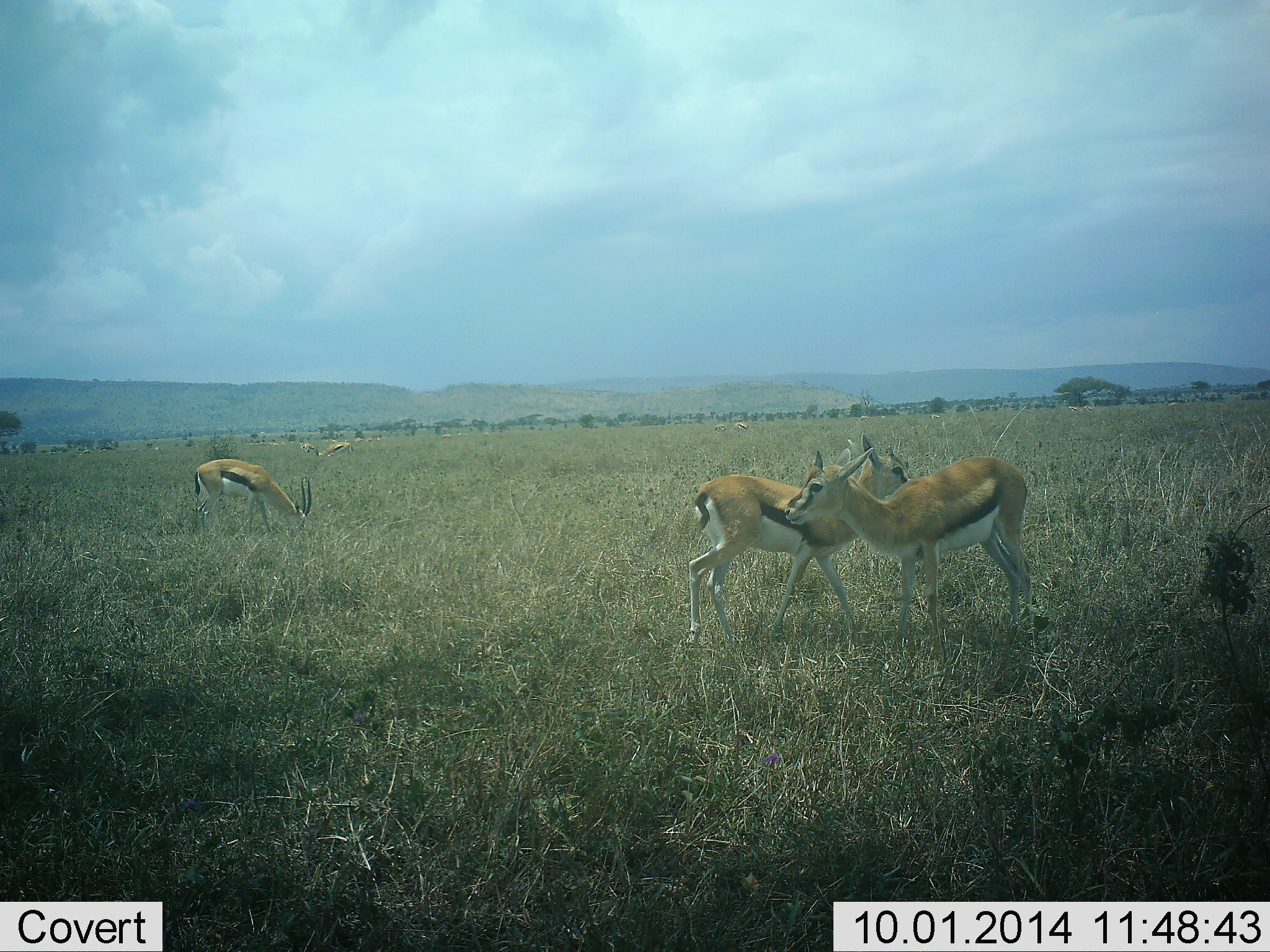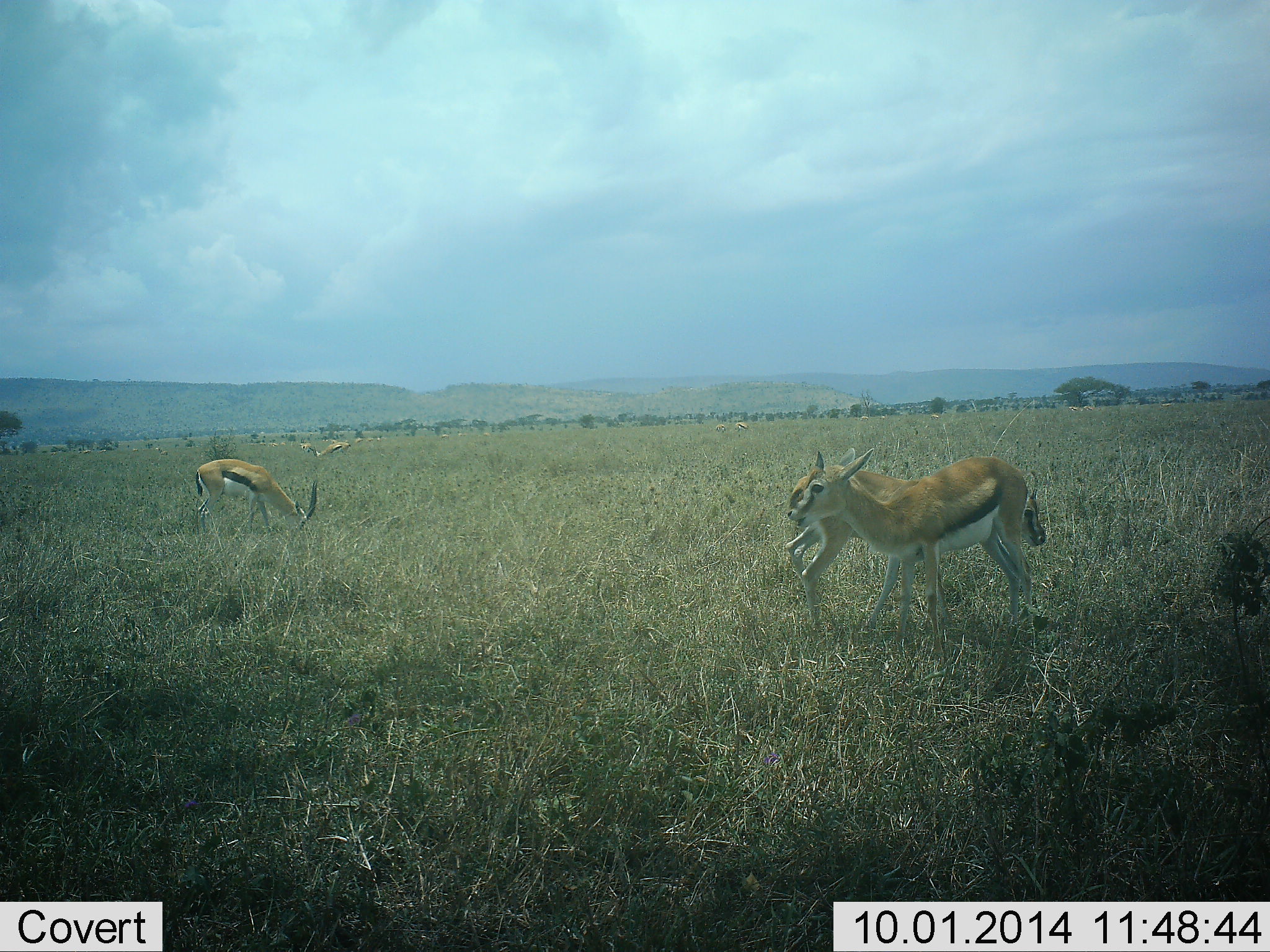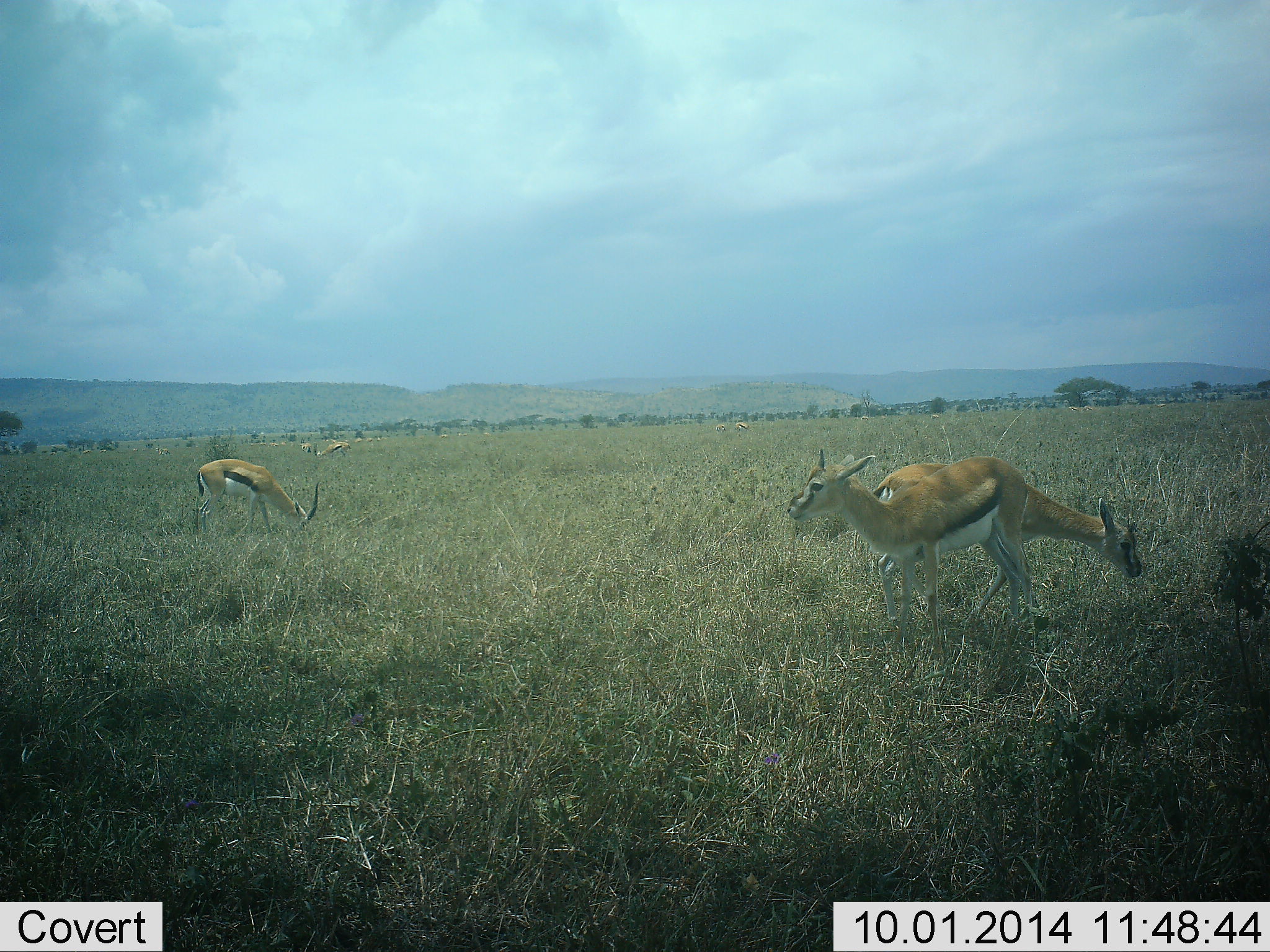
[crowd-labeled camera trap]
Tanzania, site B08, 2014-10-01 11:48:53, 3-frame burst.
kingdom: Animalia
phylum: Chordata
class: Mammalia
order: Artiodactyla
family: Bovidae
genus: Eudorcas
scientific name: Eudorcas thomsonii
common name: thomson's gazelle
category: gazellethomsons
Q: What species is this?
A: Gazellethomsons (thomson's gazelle) (Eudorcas thomsonii).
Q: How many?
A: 4.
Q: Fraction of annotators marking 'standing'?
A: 100%.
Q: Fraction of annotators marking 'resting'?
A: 0%.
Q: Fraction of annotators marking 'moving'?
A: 40%.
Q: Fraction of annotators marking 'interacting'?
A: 0%.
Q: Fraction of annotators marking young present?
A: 10%.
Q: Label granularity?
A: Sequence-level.